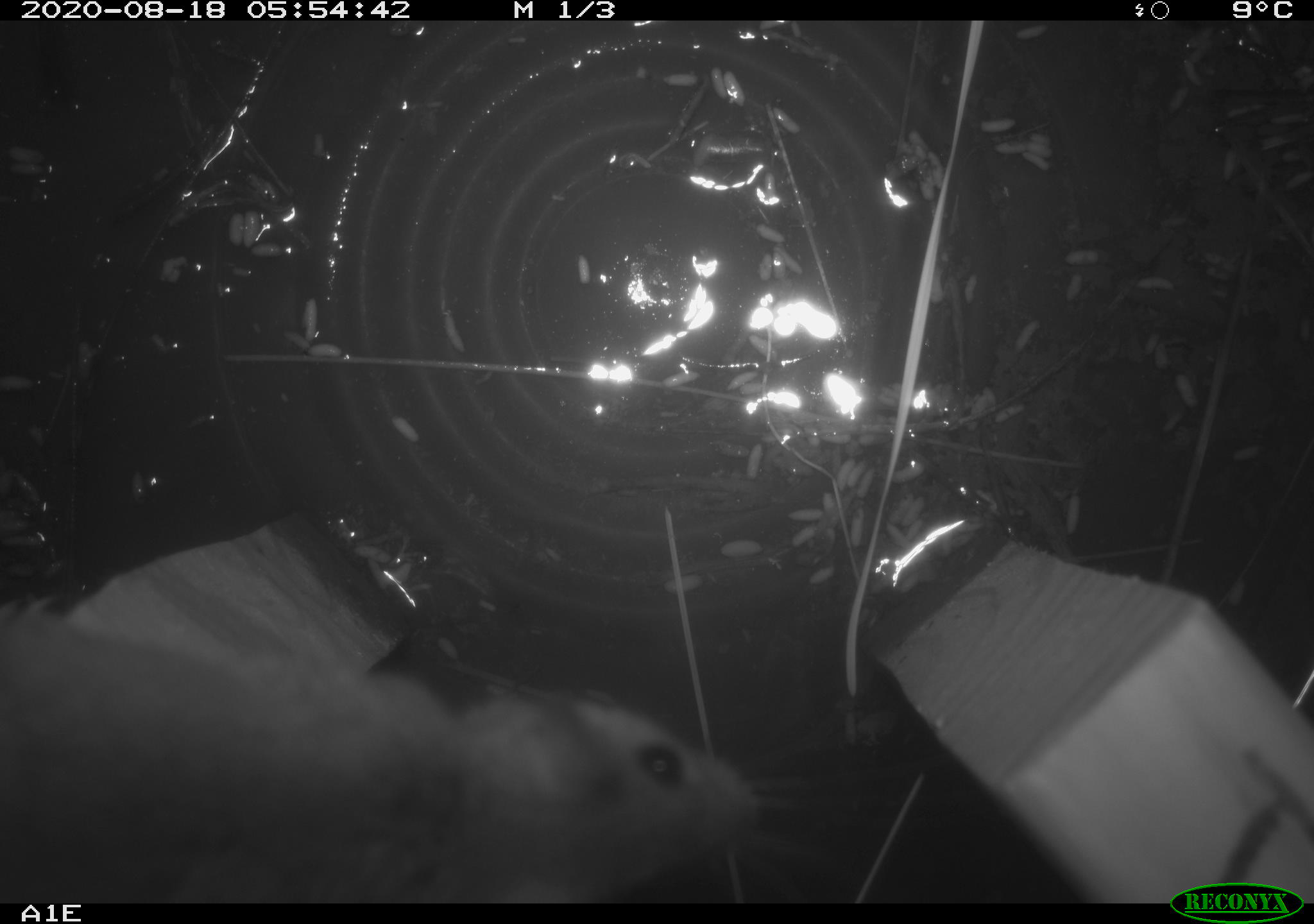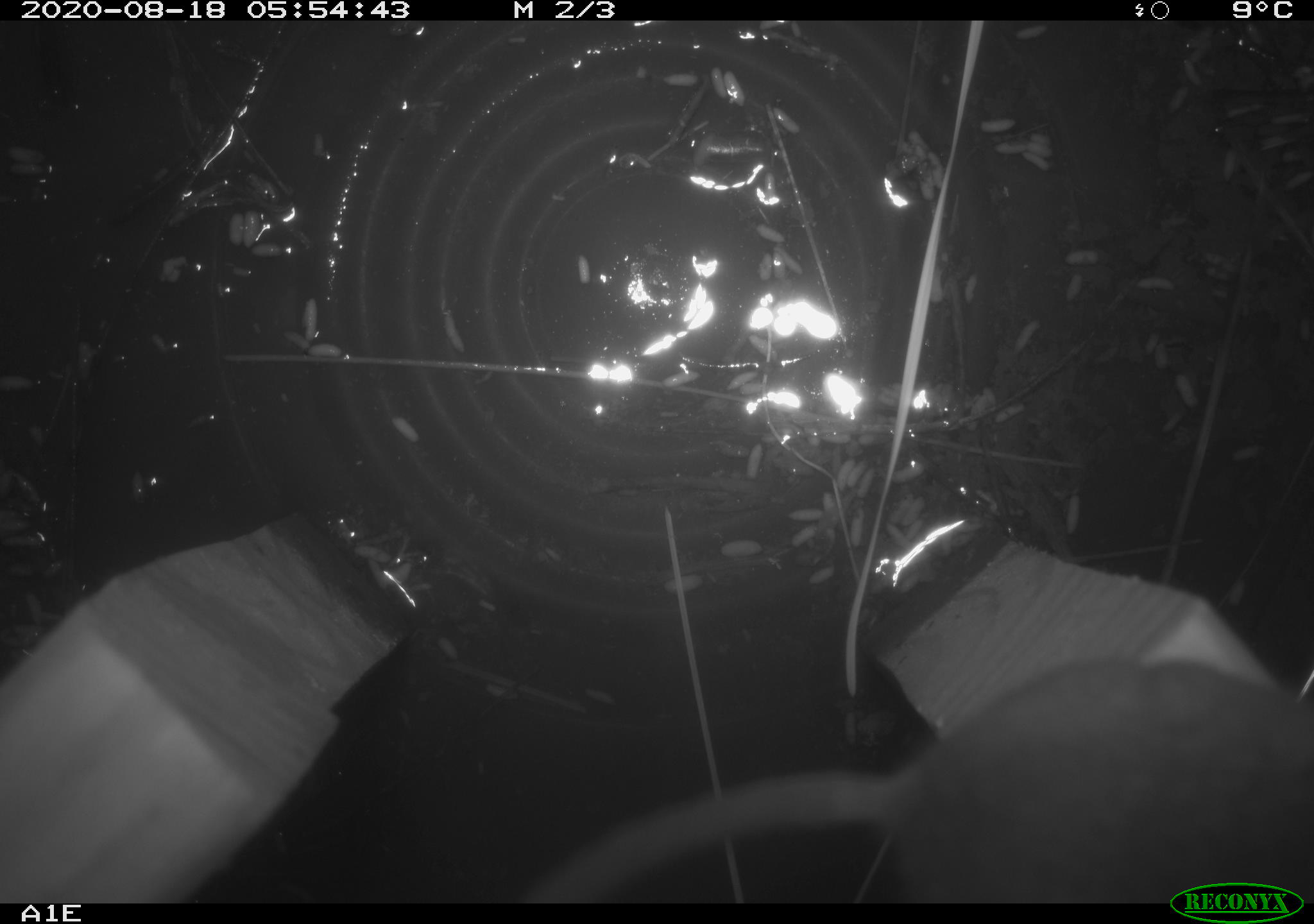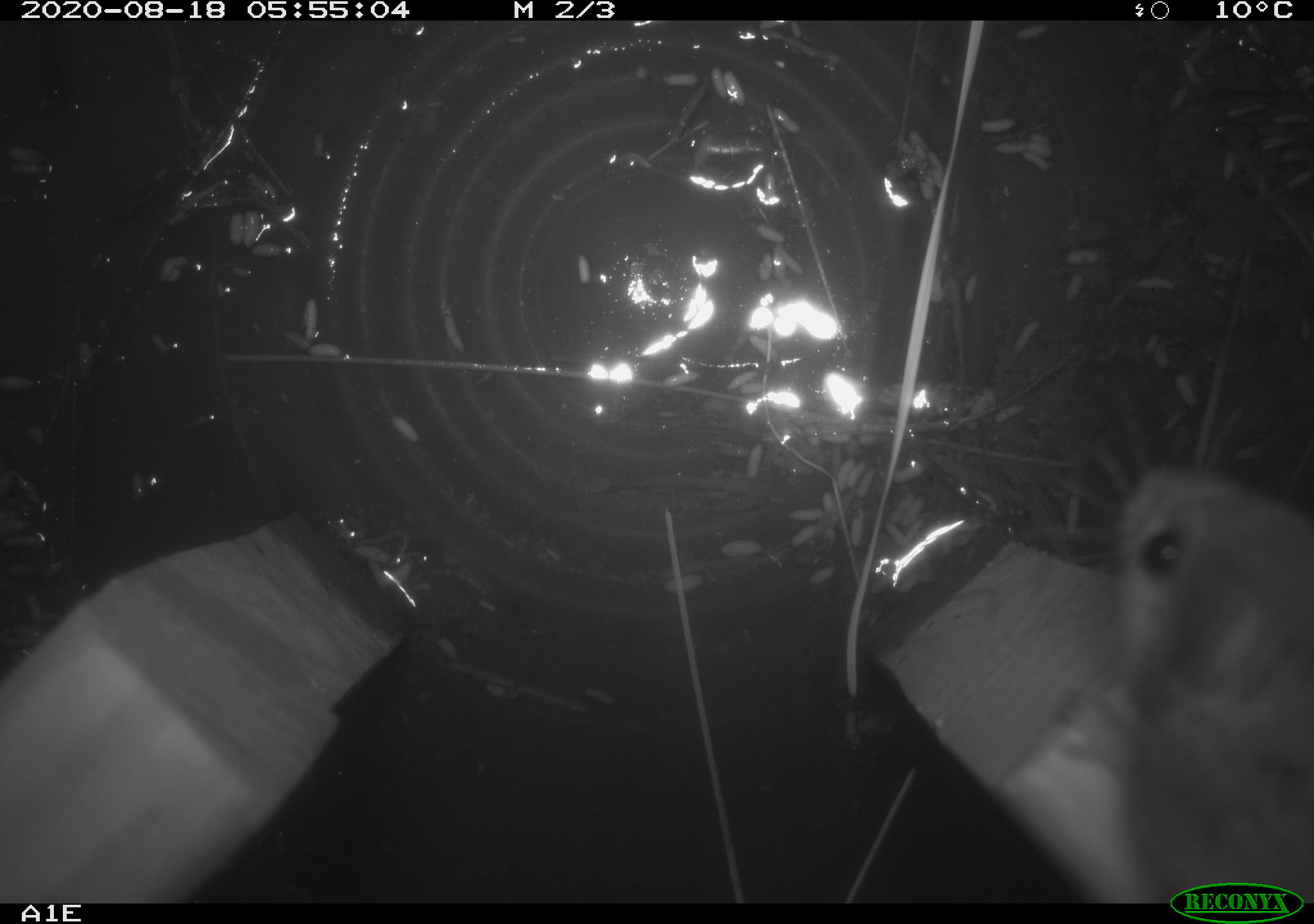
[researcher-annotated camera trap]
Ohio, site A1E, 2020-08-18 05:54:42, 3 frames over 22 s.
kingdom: Animalia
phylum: Chordata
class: Mammalia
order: Rodentia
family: Cricetidae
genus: Peromyscus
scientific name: Peromyscus leucopus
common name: white-footed mouse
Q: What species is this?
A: White-footed mouse (Peromyscus leucopus).